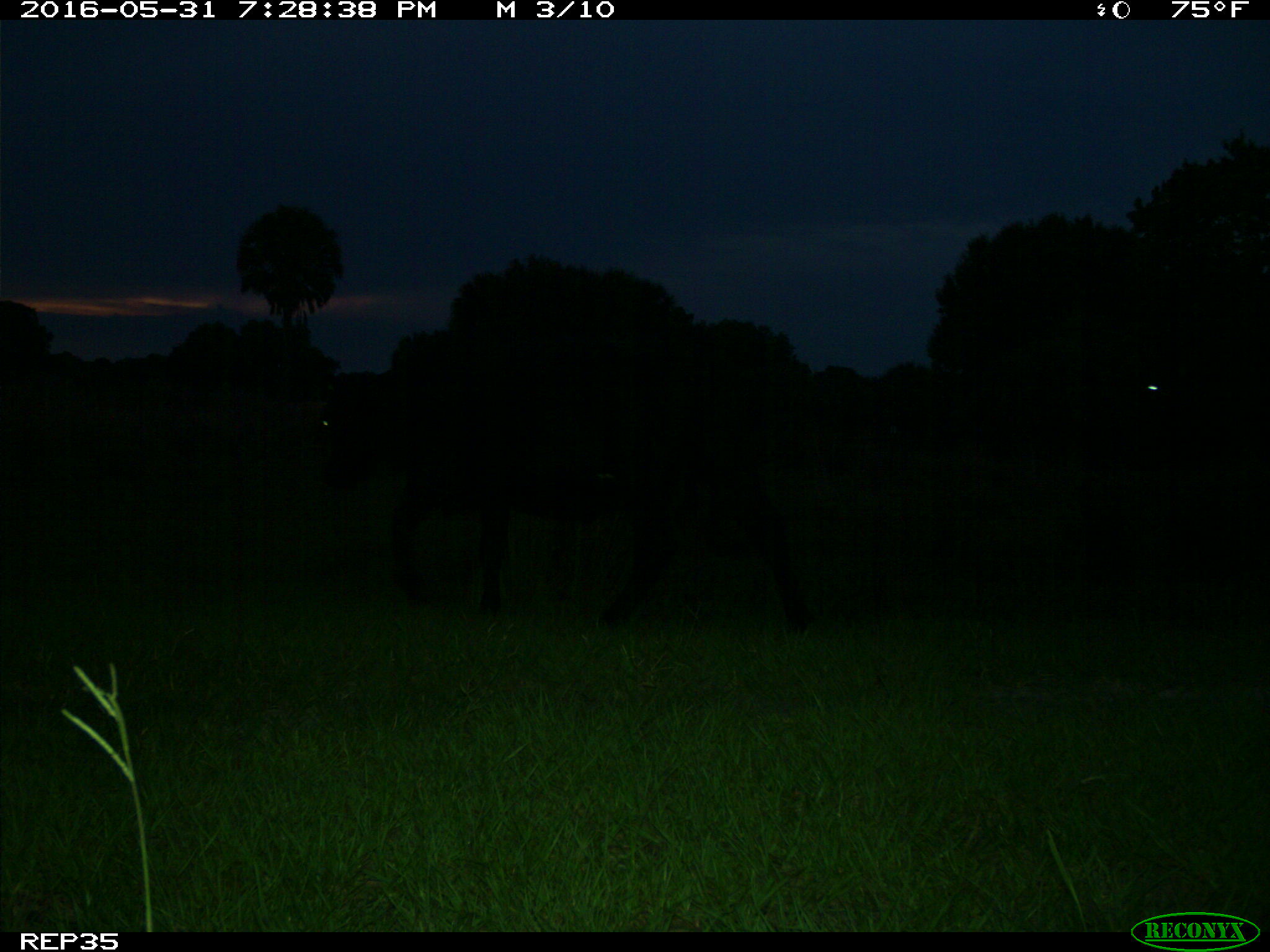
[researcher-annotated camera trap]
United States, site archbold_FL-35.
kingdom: Animalia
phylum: Chordata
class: Mammalia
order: Artiodactyla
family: Bovidae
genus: Bos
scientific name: Bos taurus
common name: domestic cow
Bos taurus (domestic cow).